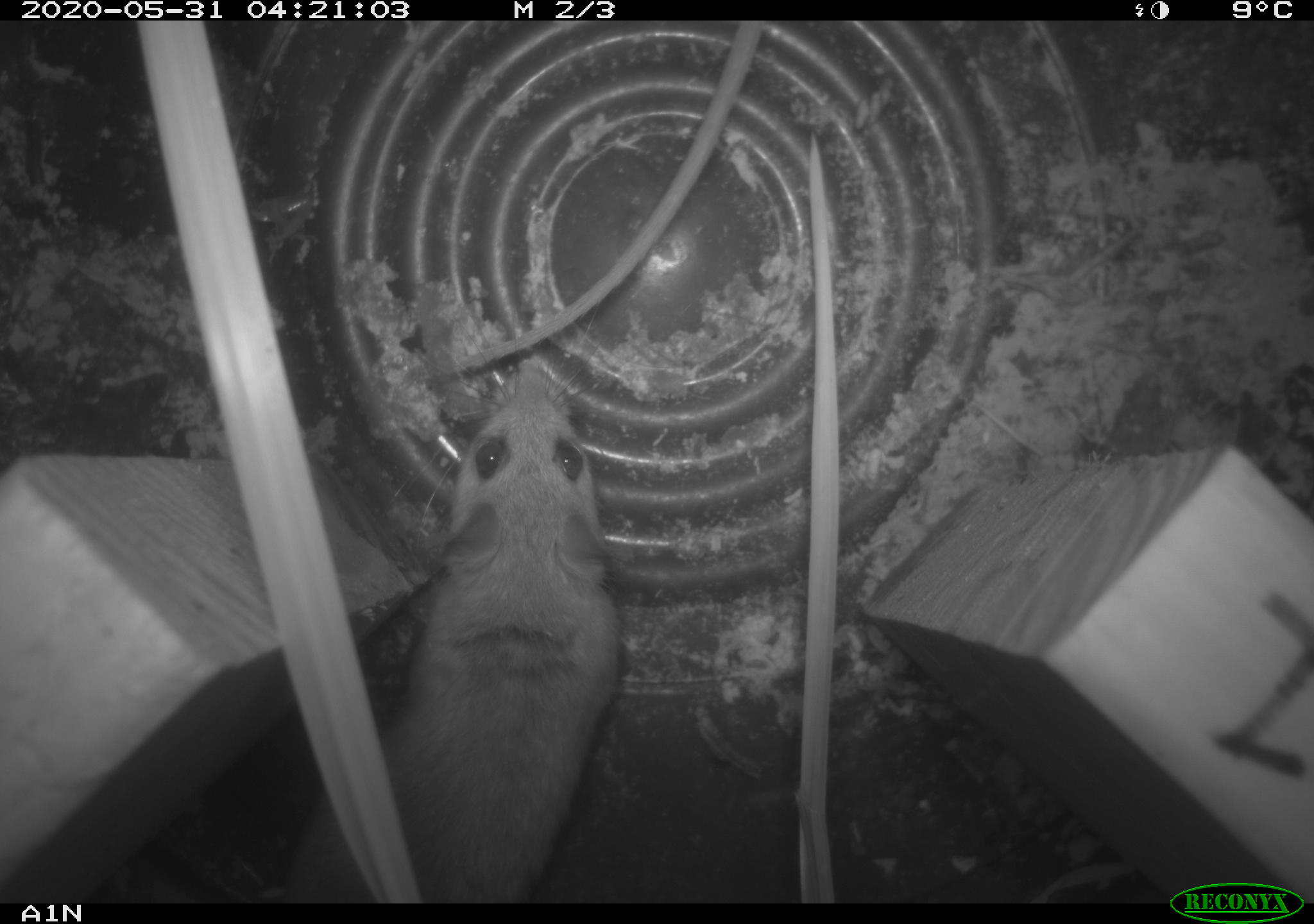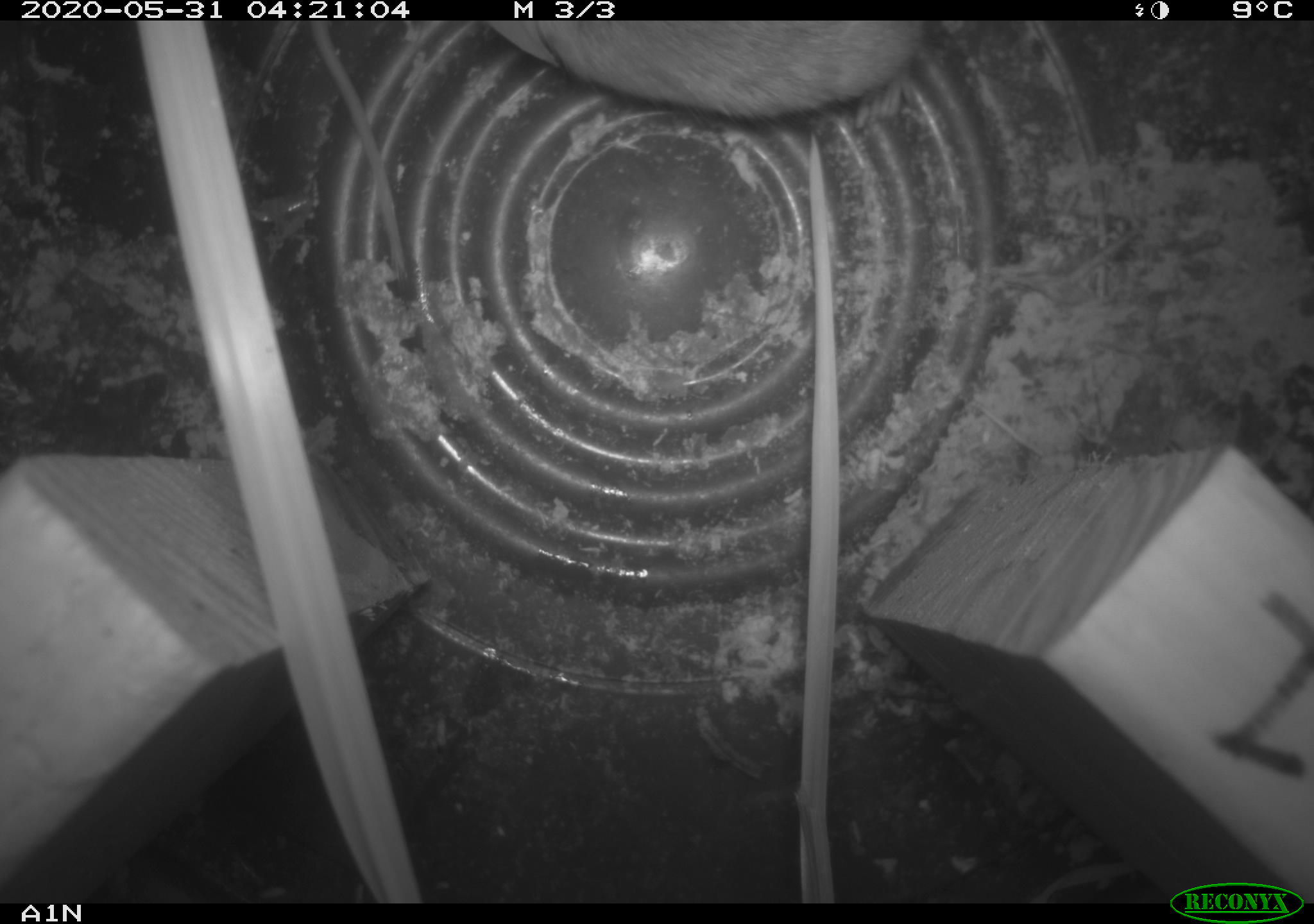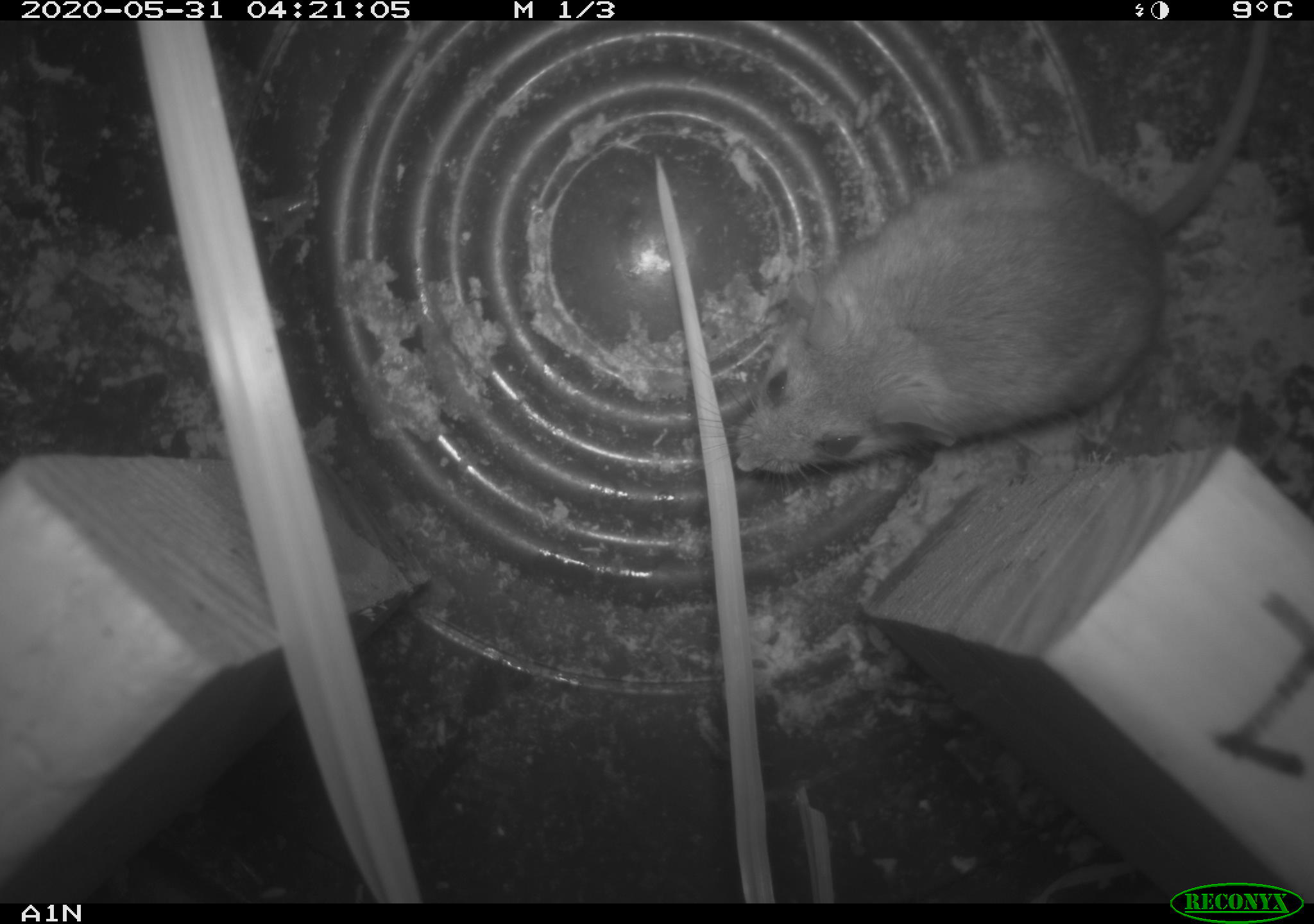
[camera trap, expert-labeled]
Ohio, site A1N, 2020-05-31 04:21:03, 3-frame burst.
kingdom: Animalia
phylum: Chordata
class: Mammalia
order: Rodentia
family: Cricetidae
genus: Peromyscus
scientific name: Peromyscus leucopus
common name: white-footed mouse